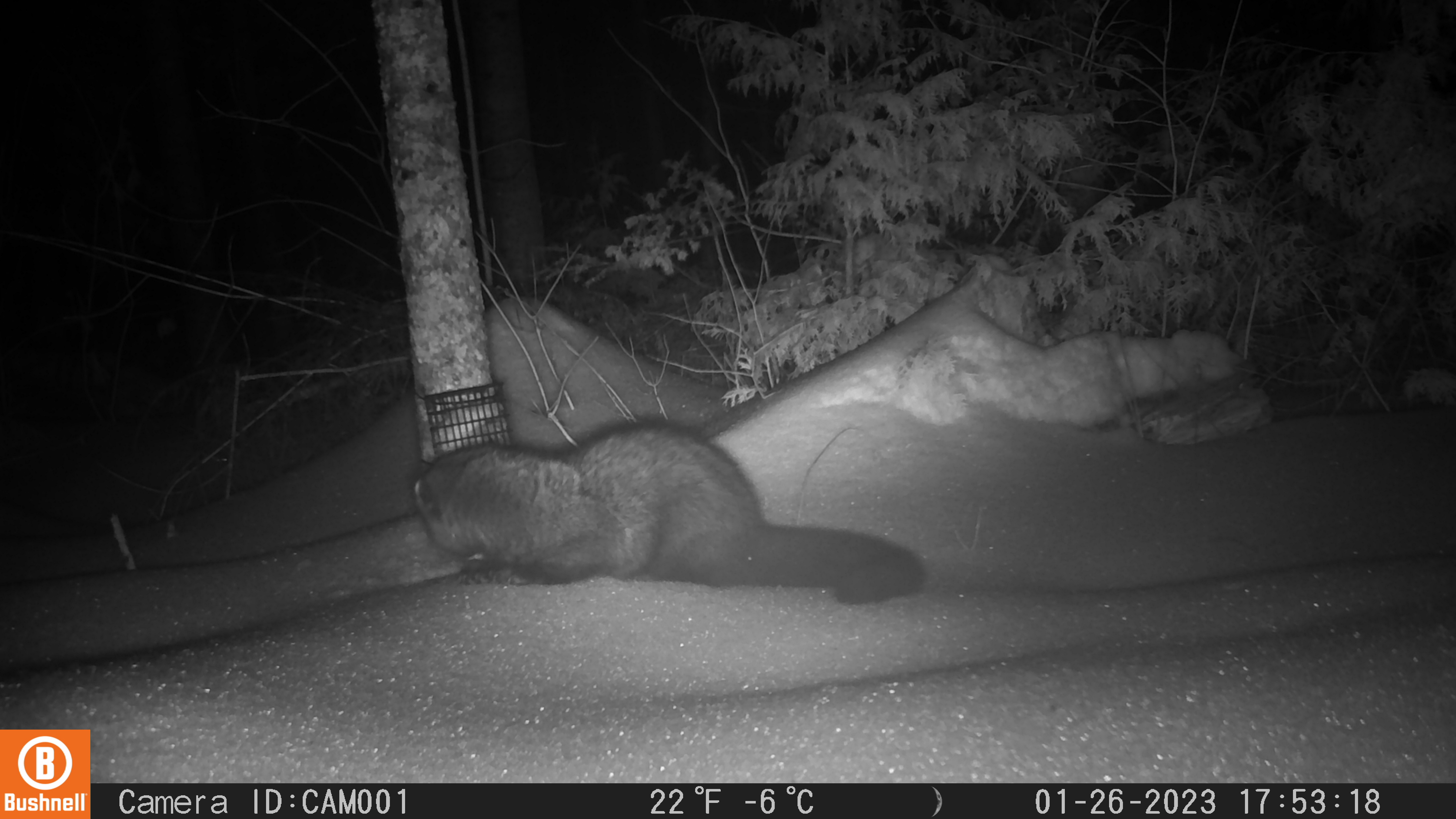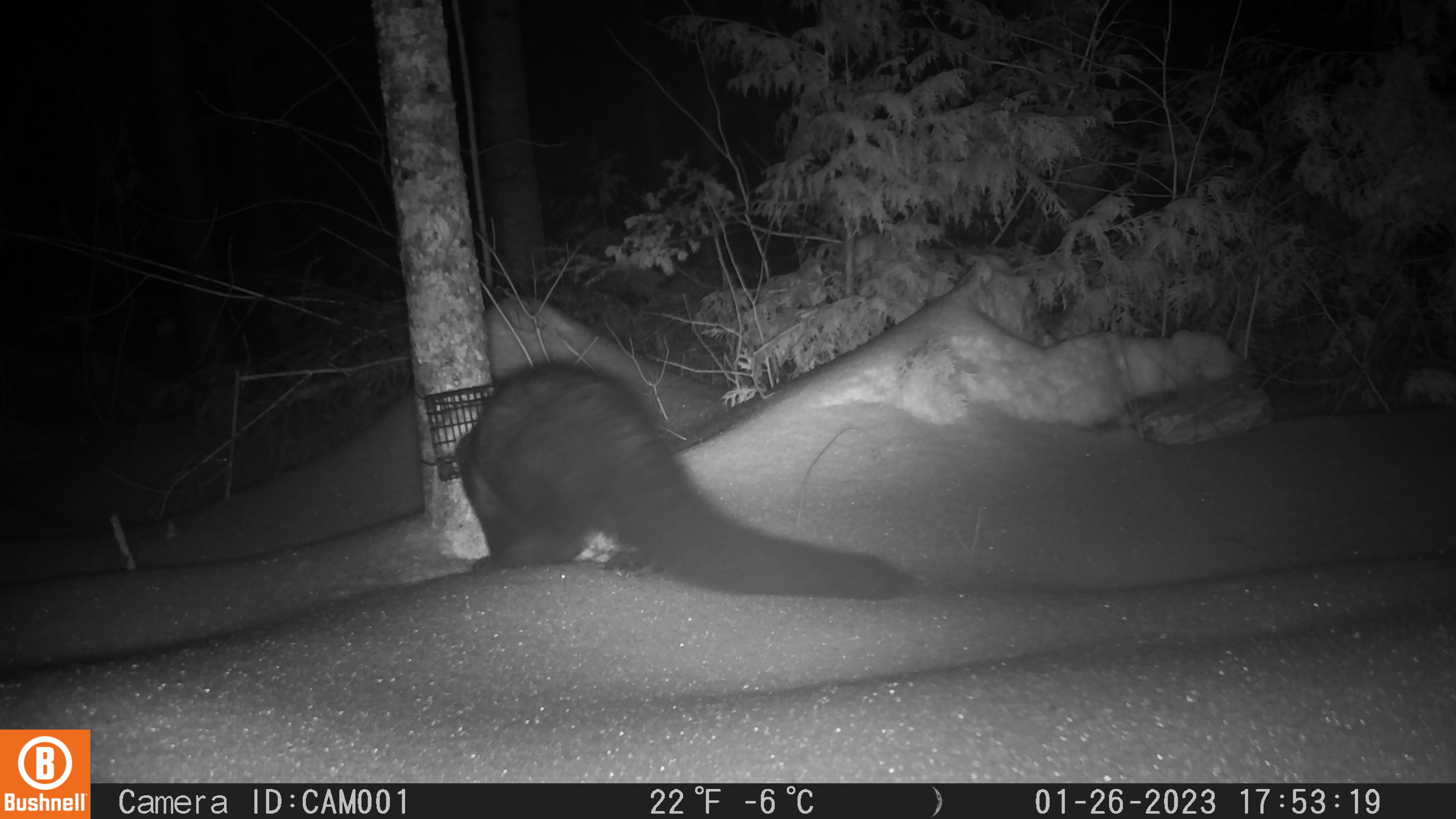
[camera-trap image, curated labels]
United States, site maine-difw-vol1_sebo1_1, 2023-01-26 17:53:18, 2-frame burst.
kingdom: Animalia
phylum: Chordata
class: Mammalia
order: Carnivora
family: Mustelidae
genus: Pekania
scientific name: Pekania pennanti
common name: fisher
Fisher (Pekania pennanti).